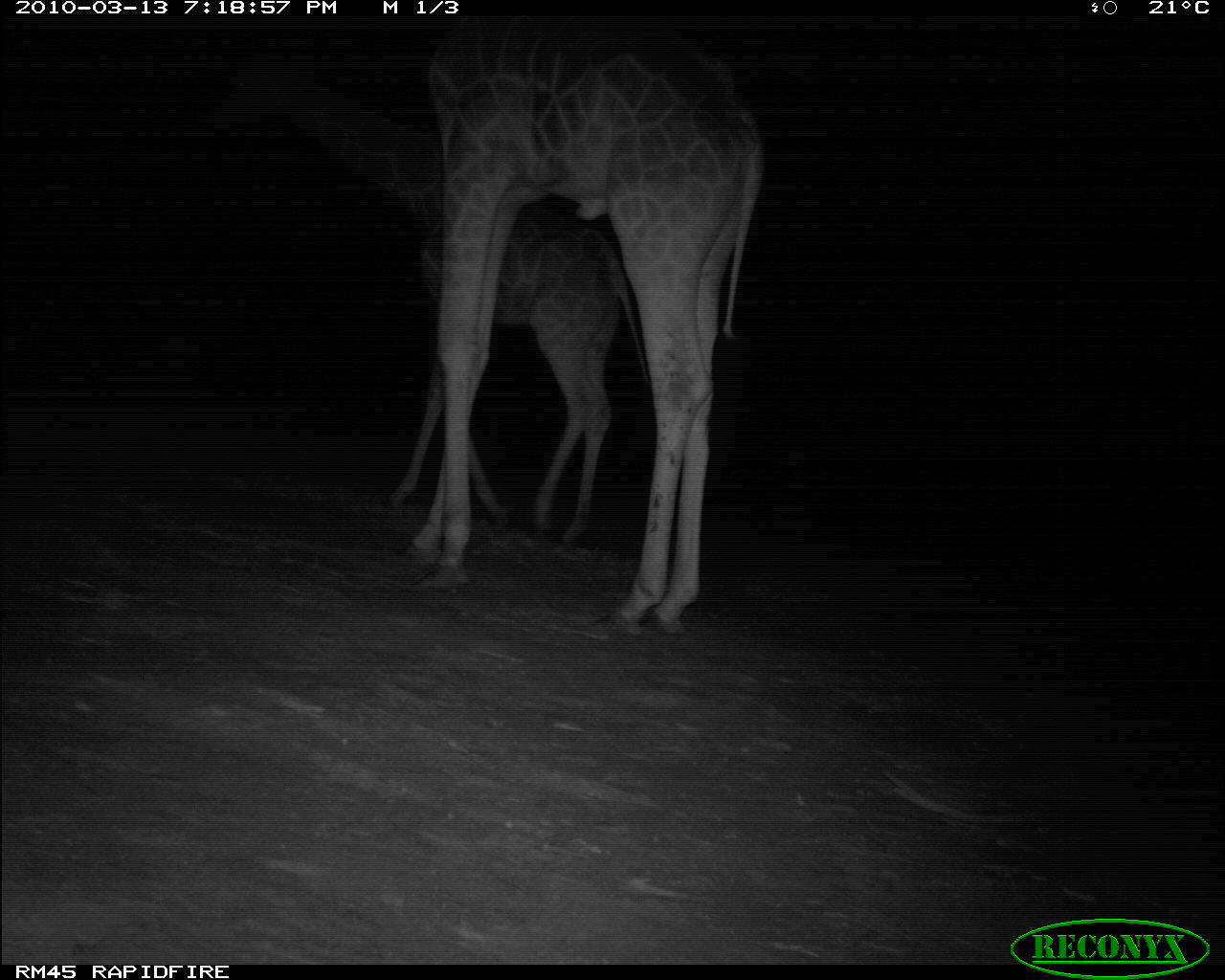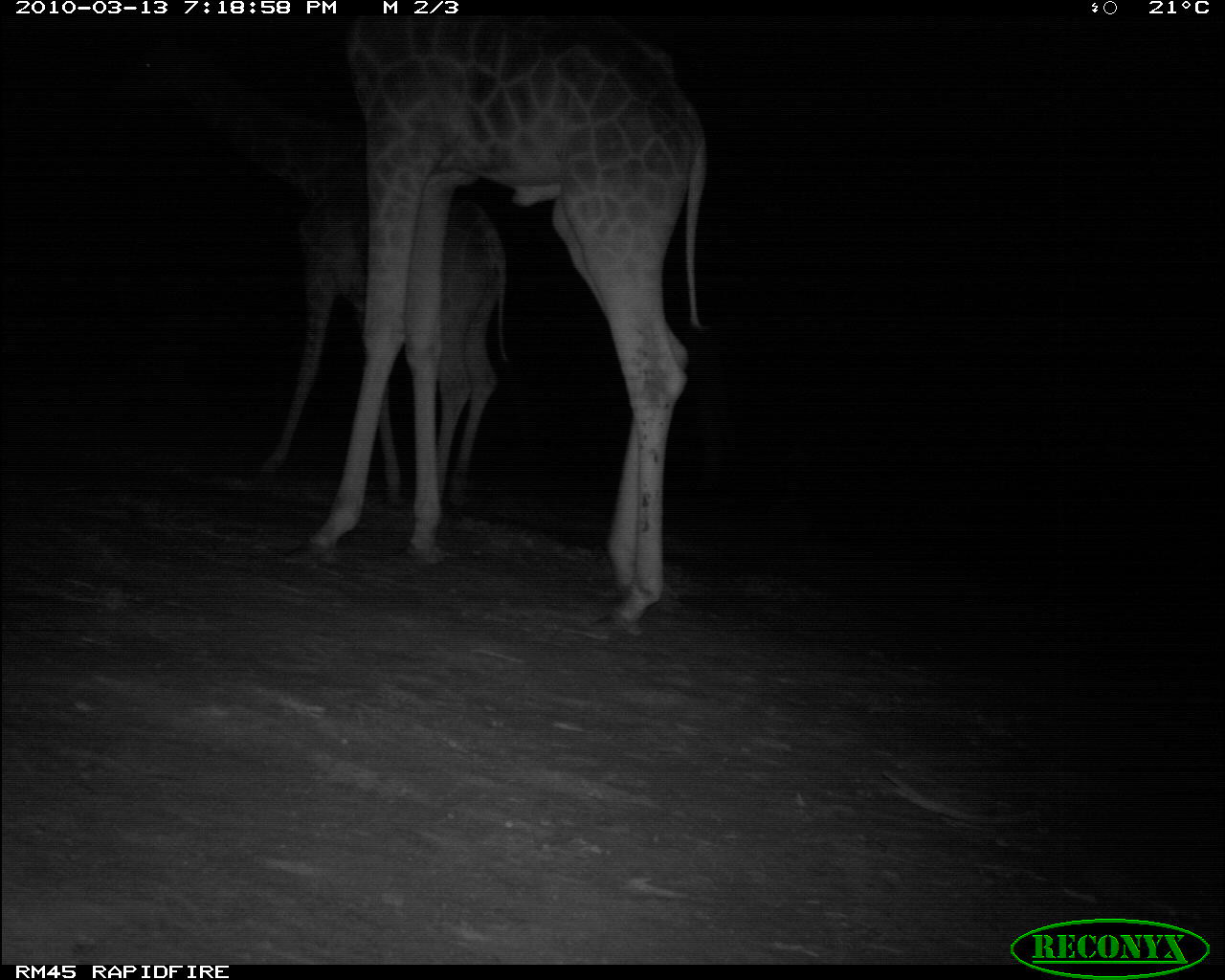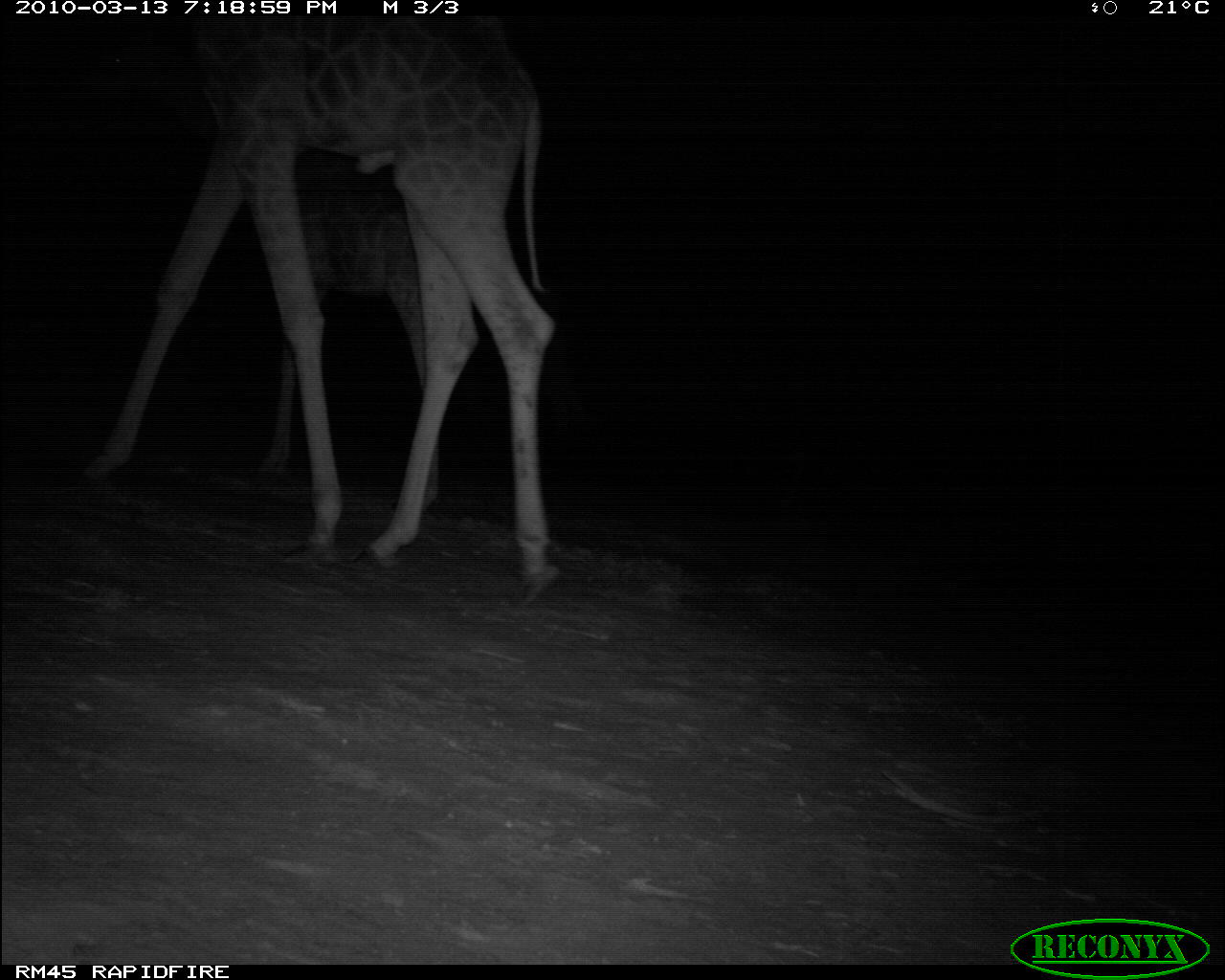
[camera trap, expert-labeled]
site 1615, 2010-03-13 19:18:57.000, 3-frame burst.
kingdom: Animalia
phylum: Chordata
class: Mammalia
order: Artiodactyla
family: Giraffidae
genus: Giraffa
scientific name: Giraffa camelopardalis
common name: giraffe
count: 2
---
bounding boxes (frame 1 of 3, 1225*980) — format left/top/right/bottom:
giraffa camelopardalis: 396/11/768/642; 211/50/649/545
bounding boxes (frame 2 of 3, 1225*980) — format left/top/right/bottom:
giraffa camelopardalis: 271/18/746/644; 102/35/522/515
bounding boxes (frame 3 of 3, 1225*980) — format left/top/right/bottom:
giraffa camelopardalis: 77/20/570/611; 91/39/442/519